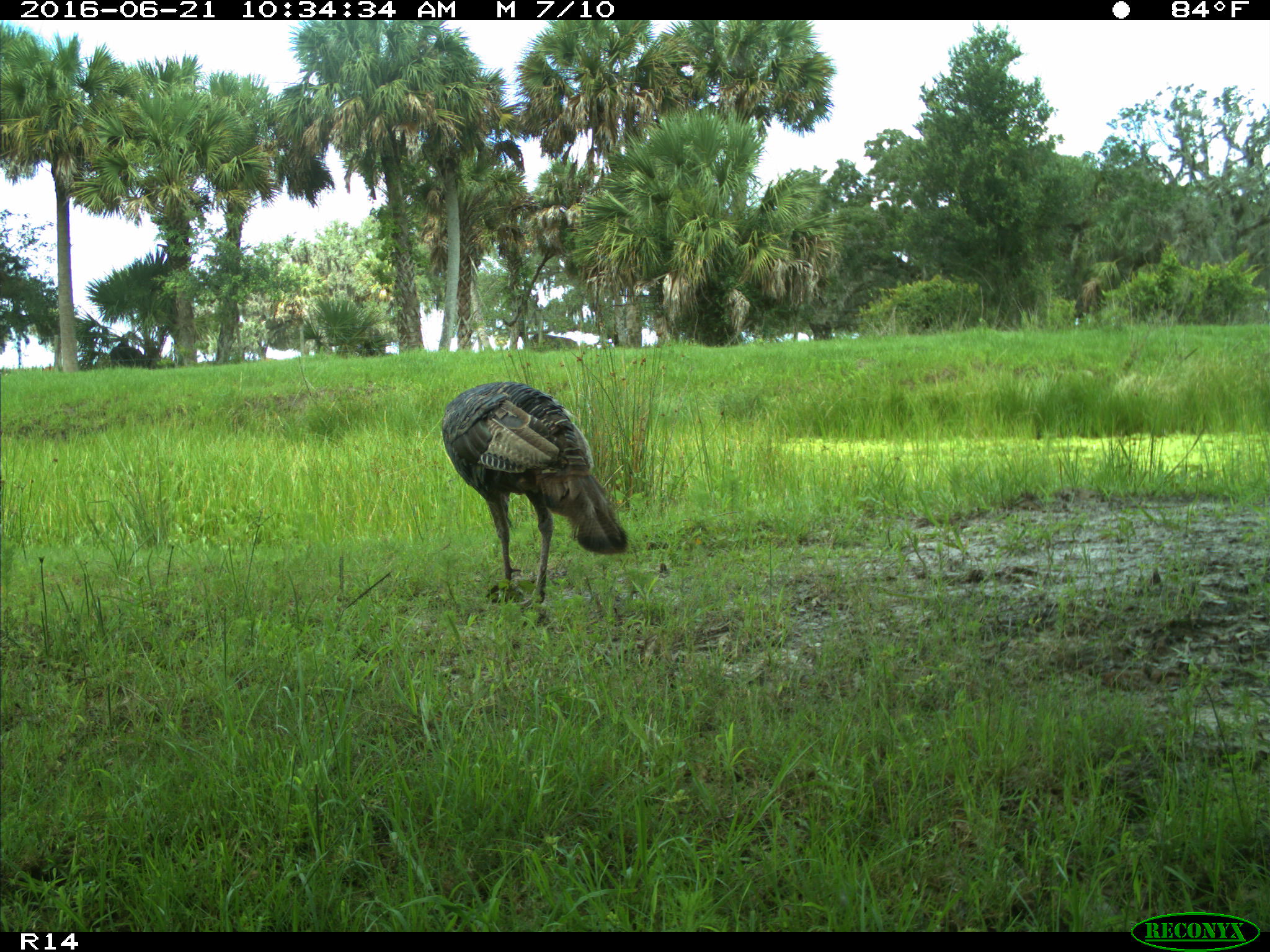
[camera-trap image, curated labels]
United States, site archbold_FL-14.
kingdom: Animalia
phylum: Chordata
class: Aves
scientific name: Aves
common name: birds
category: unidentified bird